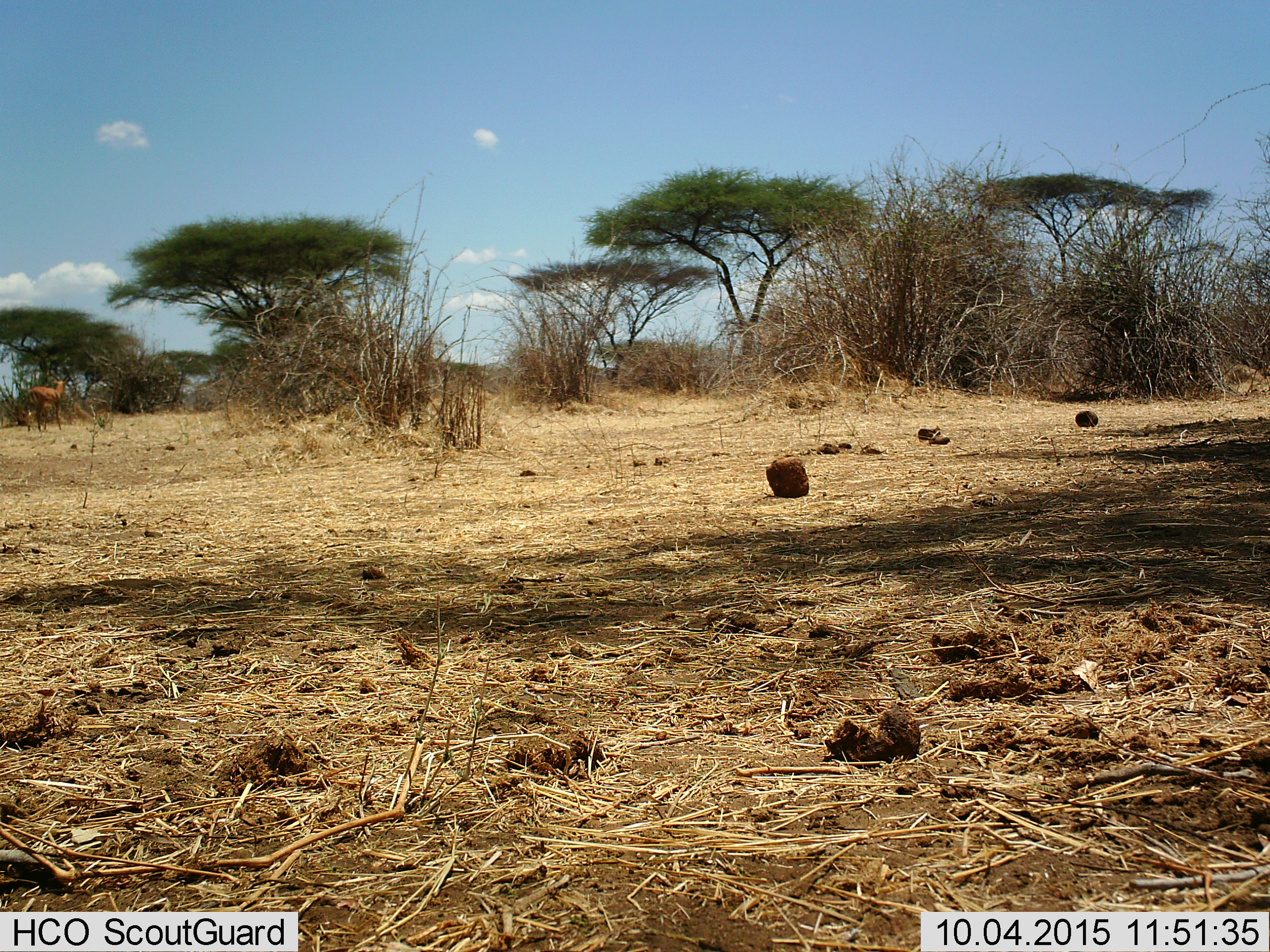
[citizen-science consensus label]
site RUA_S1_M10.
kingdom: Animalia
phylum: Chordata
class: Mammalia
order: Artiodactyla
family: Bovidae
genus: Aepyceros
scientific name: Aepyceros melampus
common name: impala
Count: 1.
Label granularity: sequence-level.